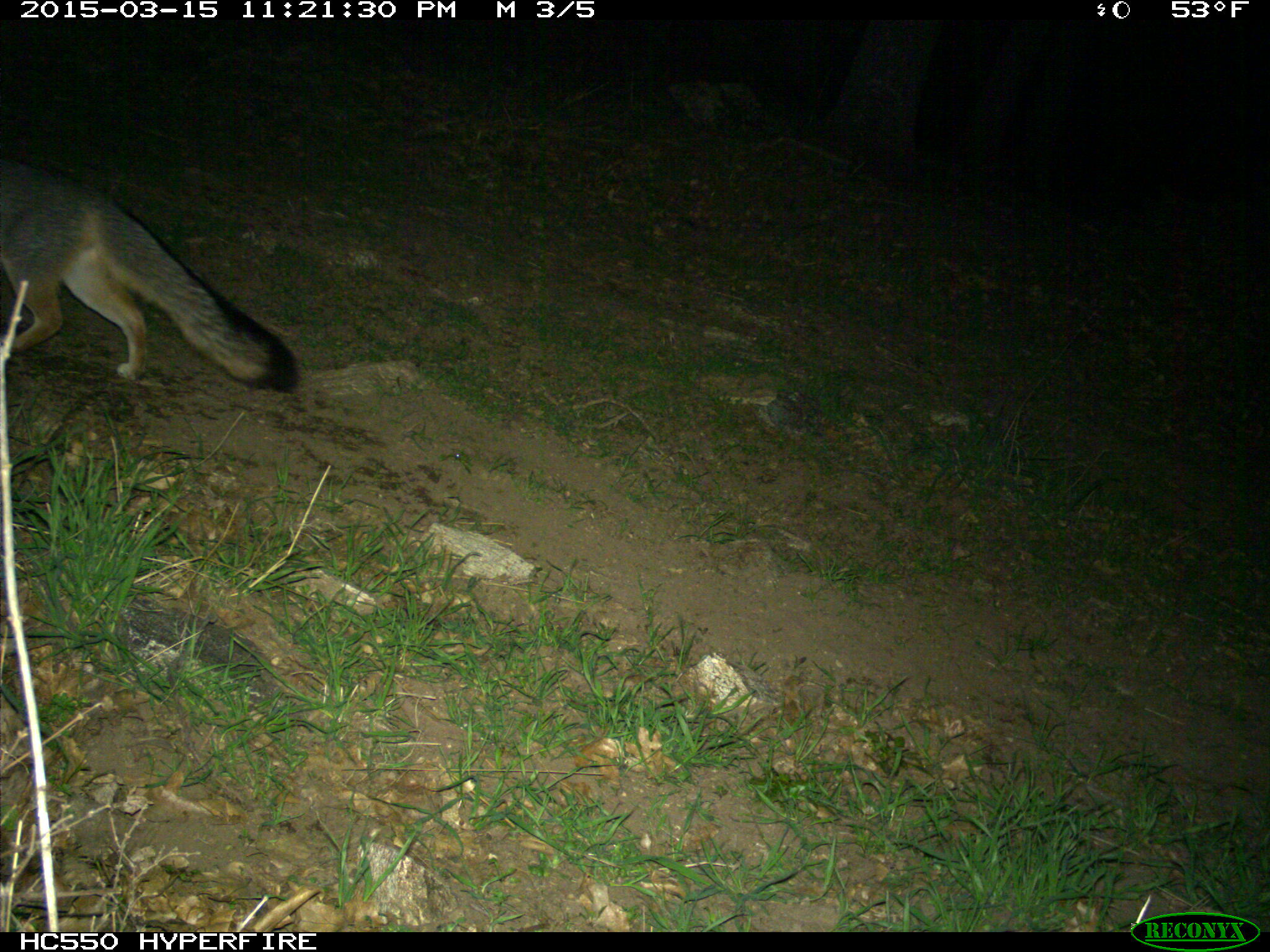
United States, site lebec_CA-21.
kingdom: Animalia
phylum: Chordata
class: Mammalia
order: Carnivora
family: Canidae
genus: Urocyon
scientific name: Urocyon cinereoargenteus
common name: gray fox